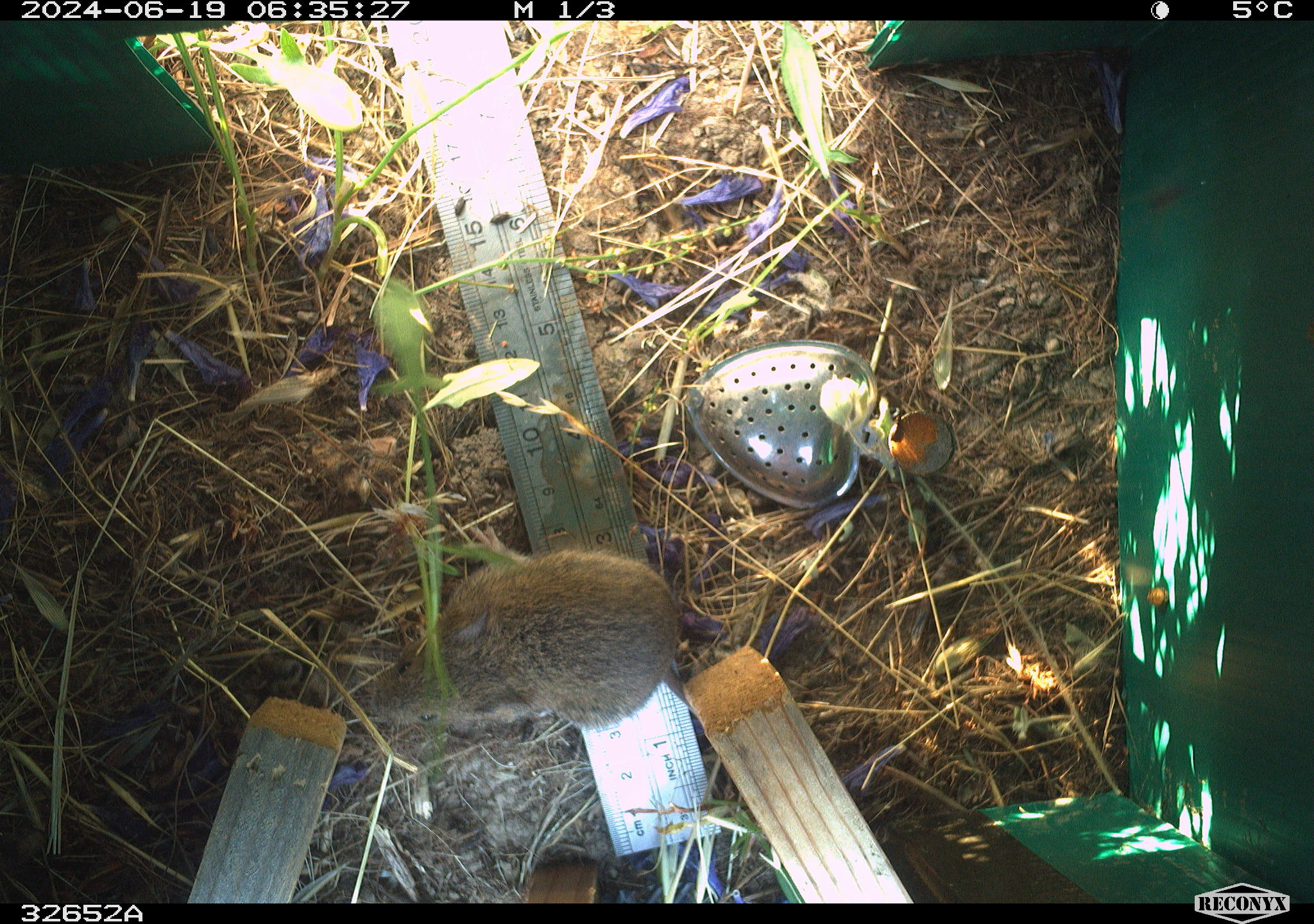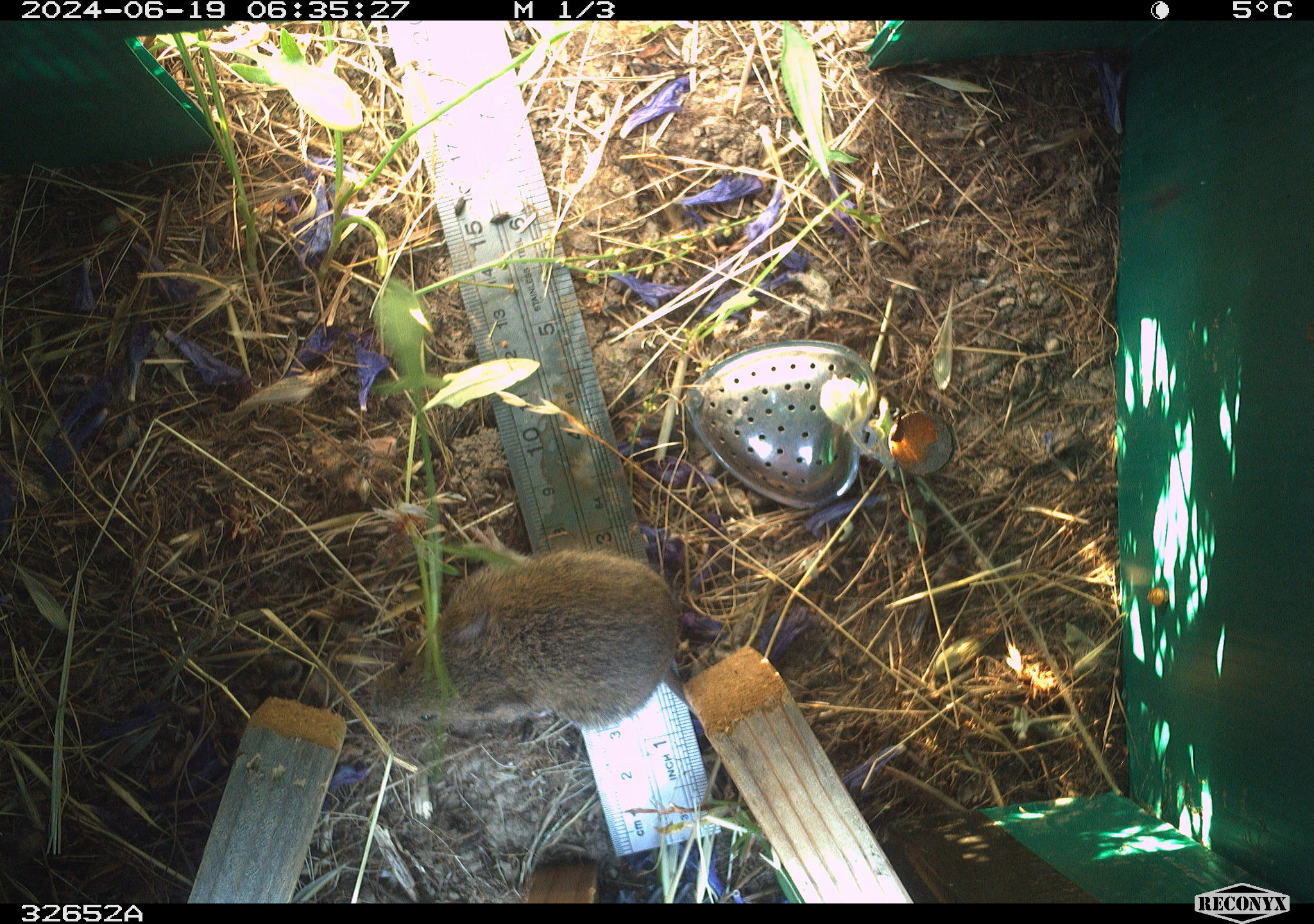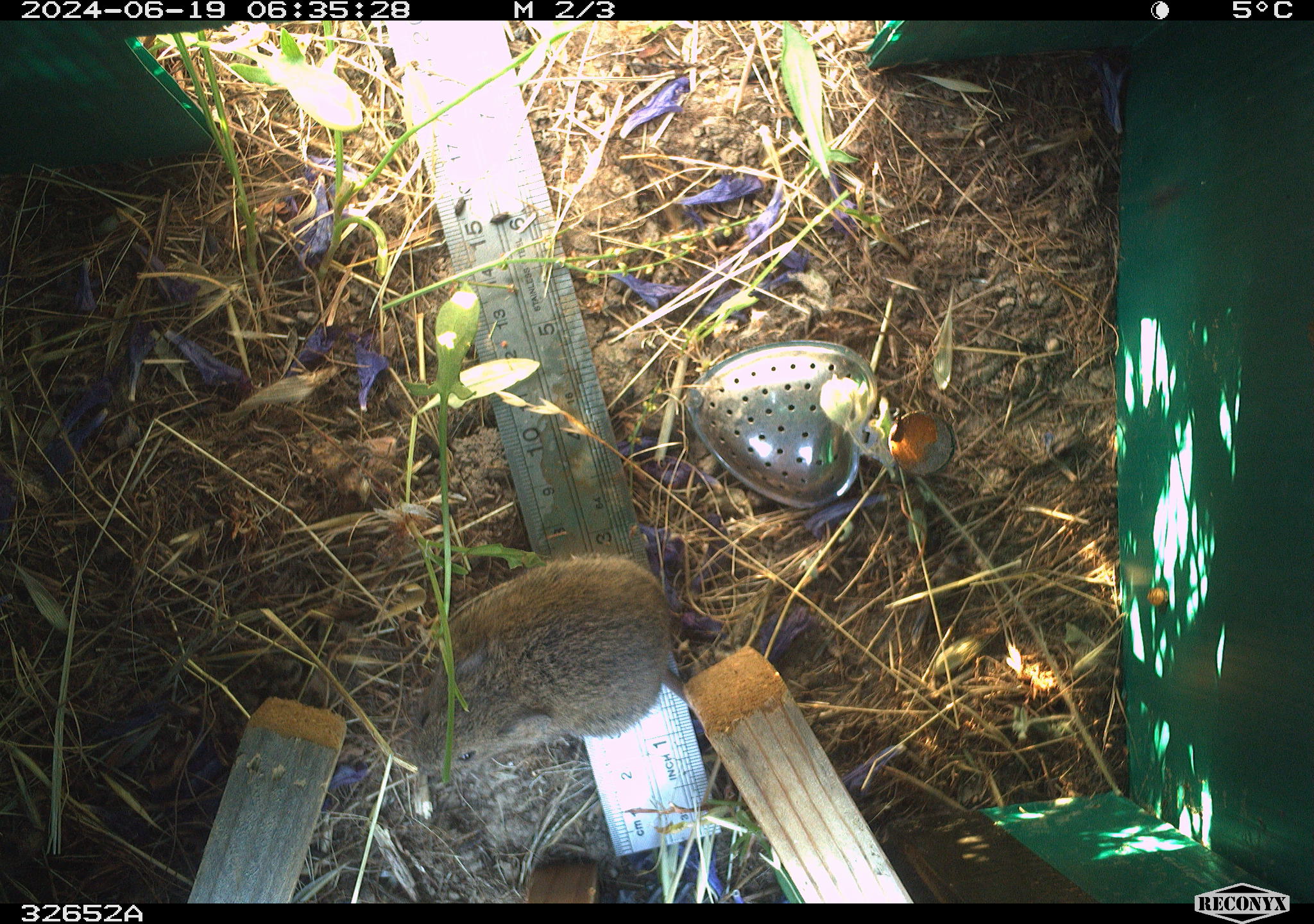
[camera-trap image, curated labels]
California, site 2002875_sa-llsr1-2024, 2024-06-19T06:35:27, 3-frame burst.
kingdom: Animalia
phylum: Chordata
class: Mammalia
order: Rodentia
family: Cricetidae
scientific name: Arvicolinae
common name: voles, lemmings, and muskrats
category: arvicolinae subfamily